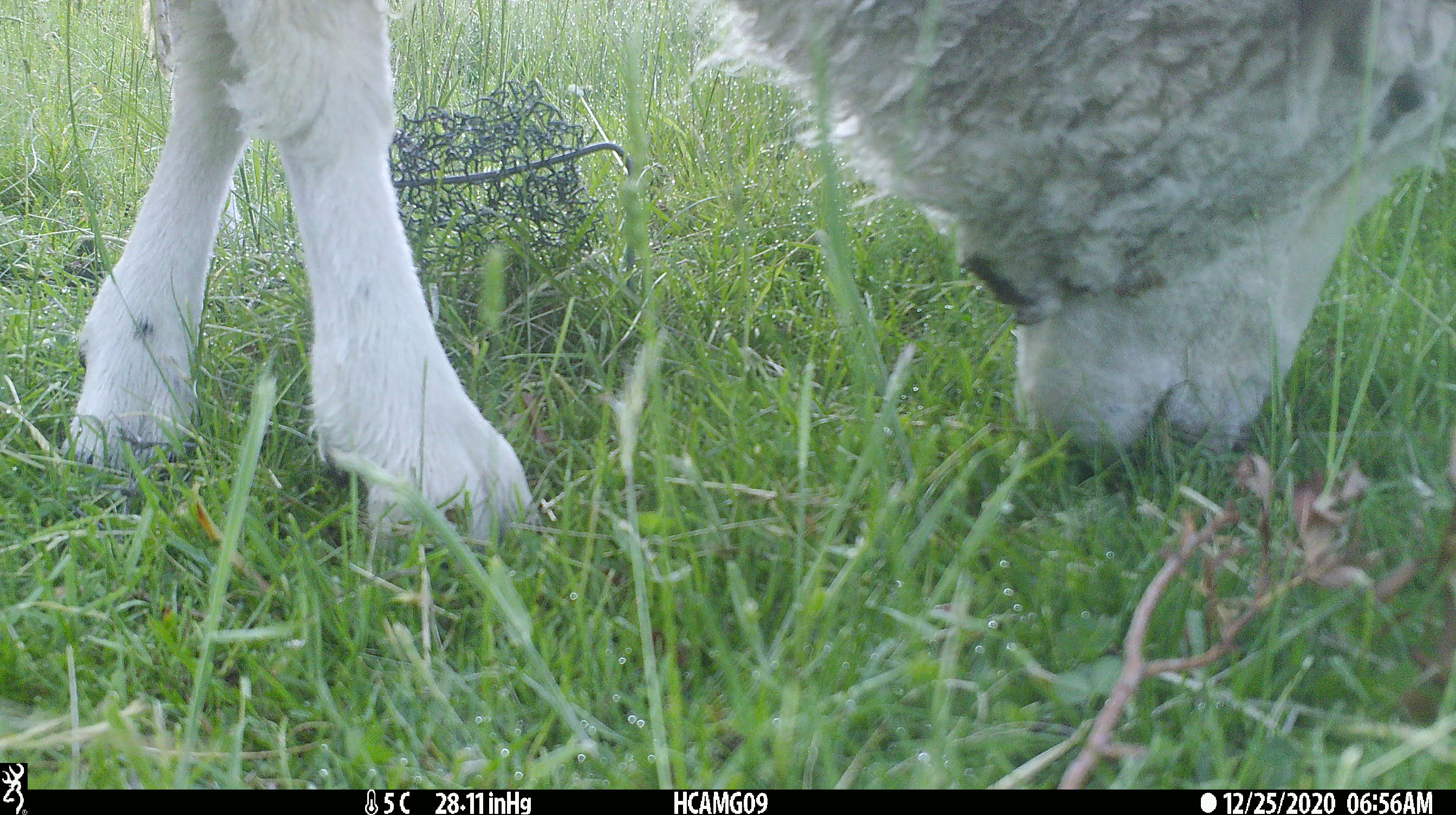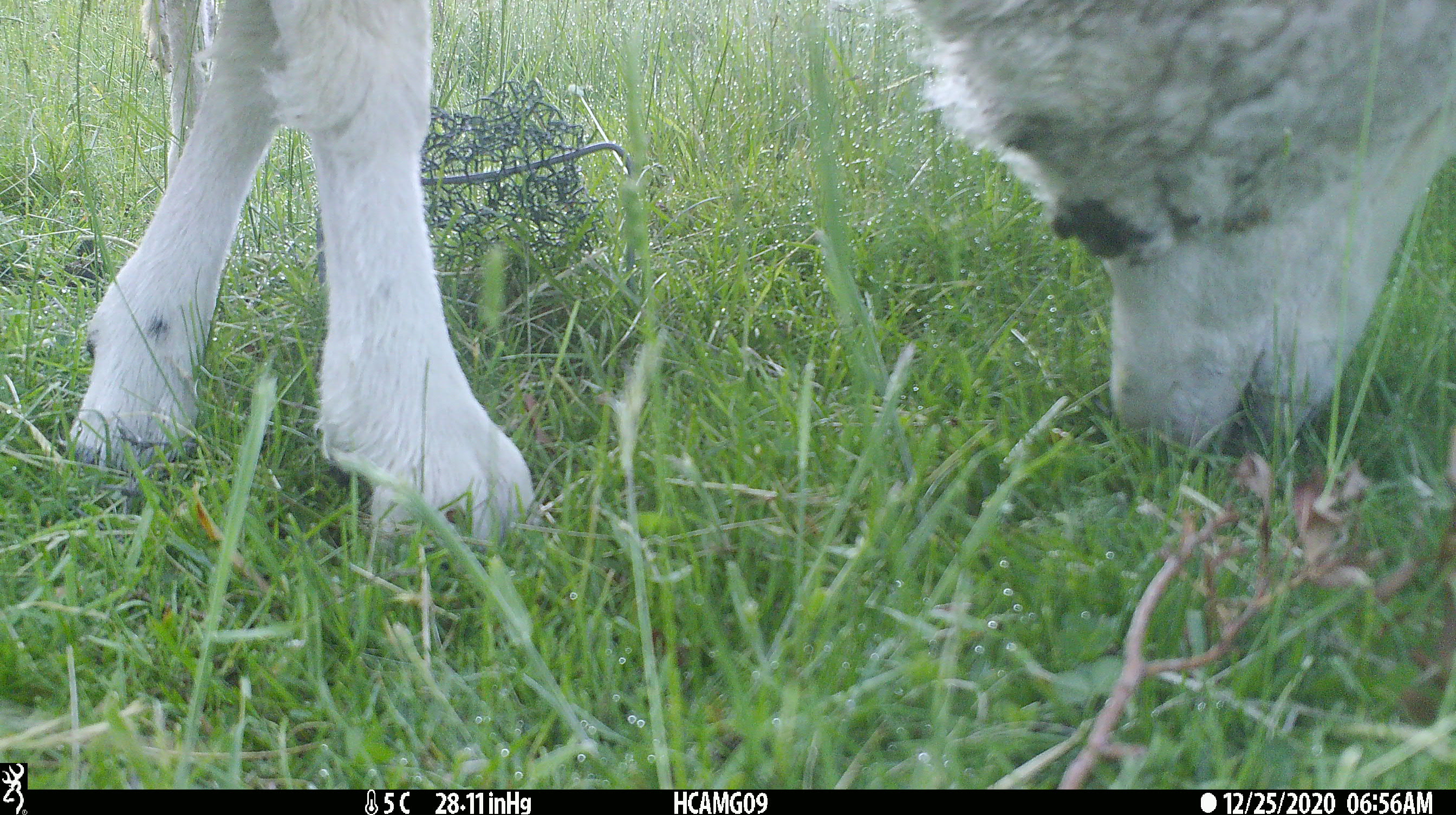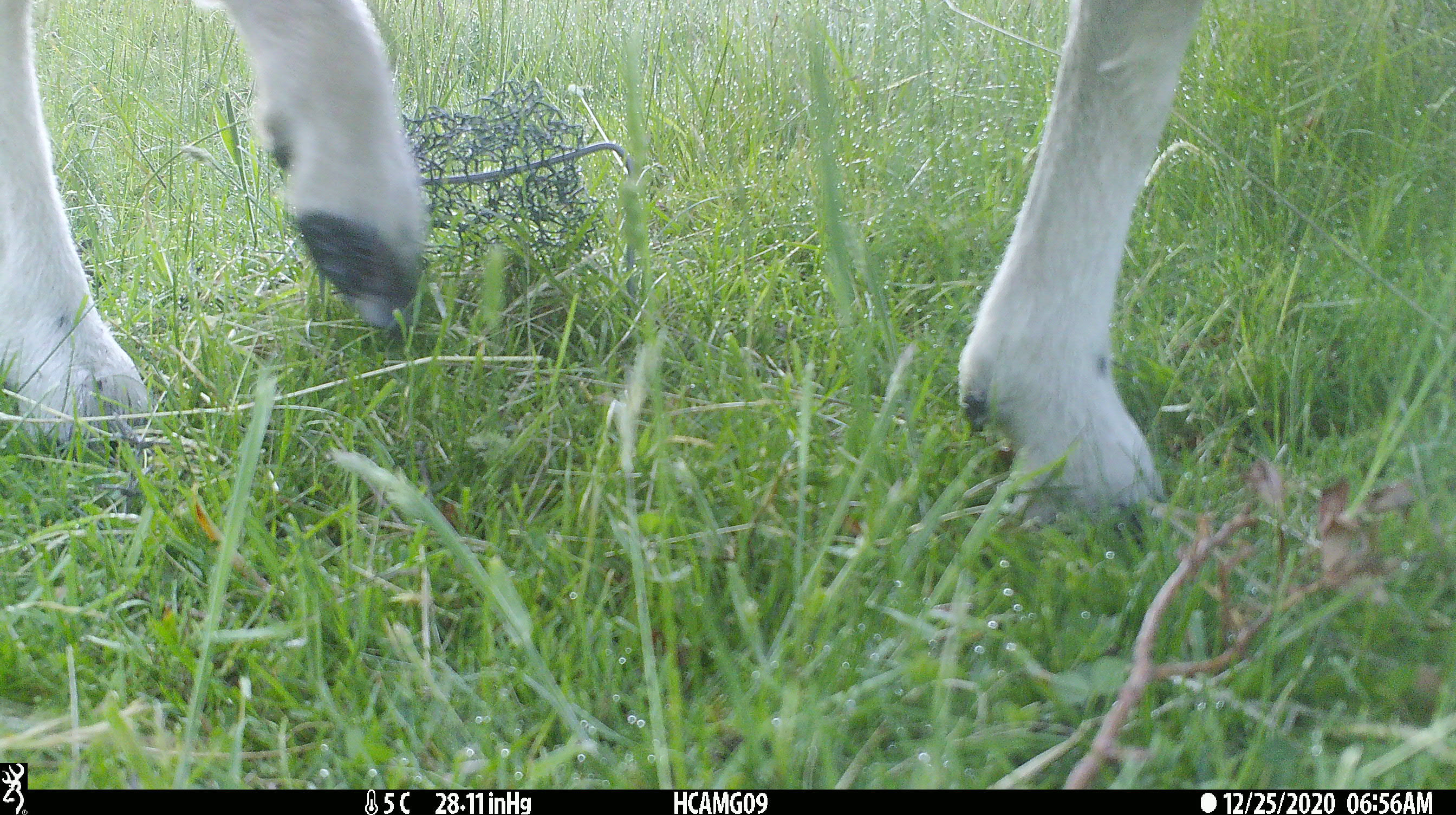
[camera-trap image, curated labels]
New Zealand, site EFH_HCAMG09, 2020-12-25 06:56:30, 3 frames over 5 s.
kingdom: Animalia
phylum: Chordata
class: Mammalia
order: Artiodactyla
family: Bovidae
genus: Ovis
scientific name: Ovis aries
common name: domestic sheep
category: sheep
Sheep (domestic sheep) (Ovis aries).